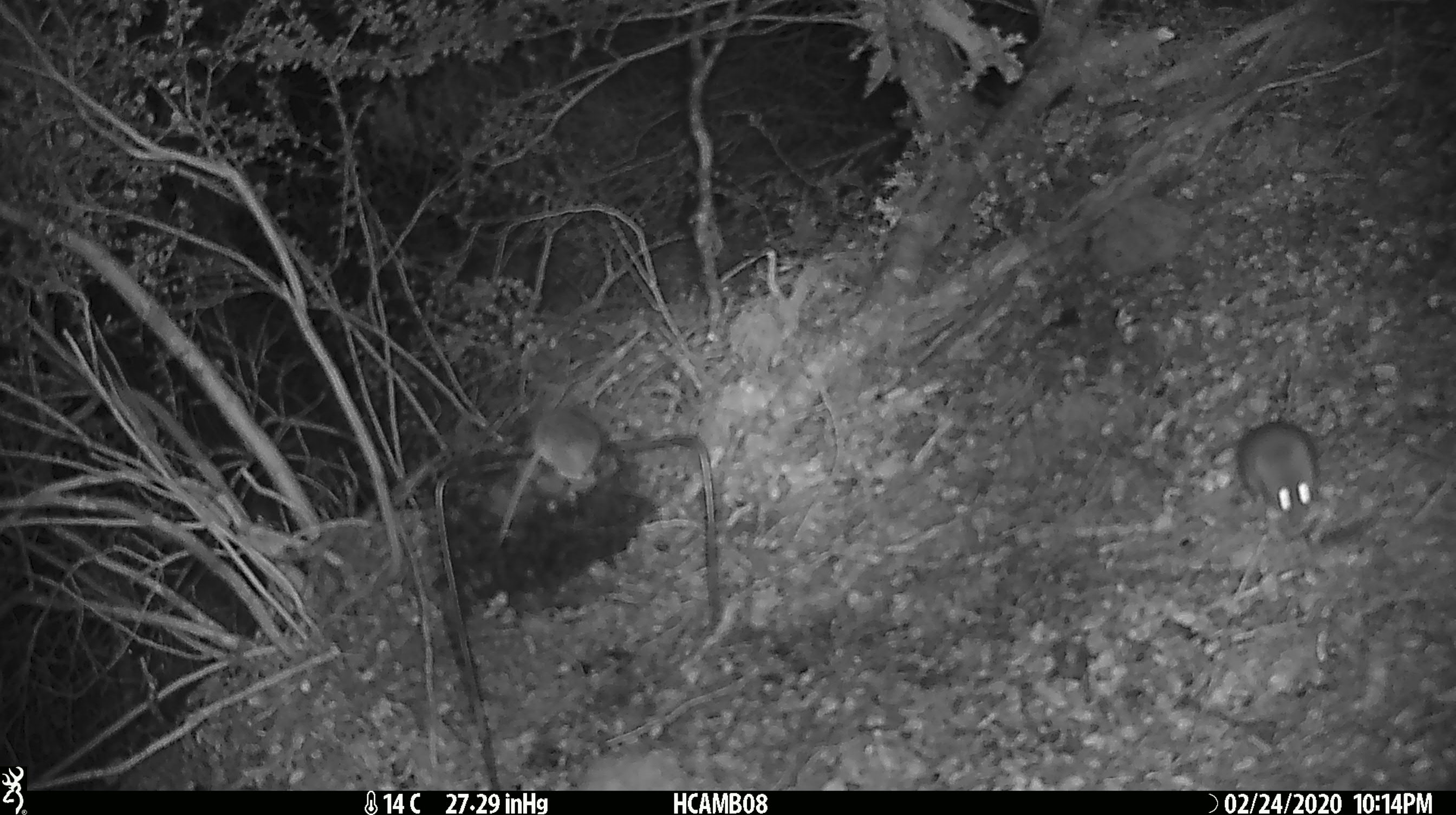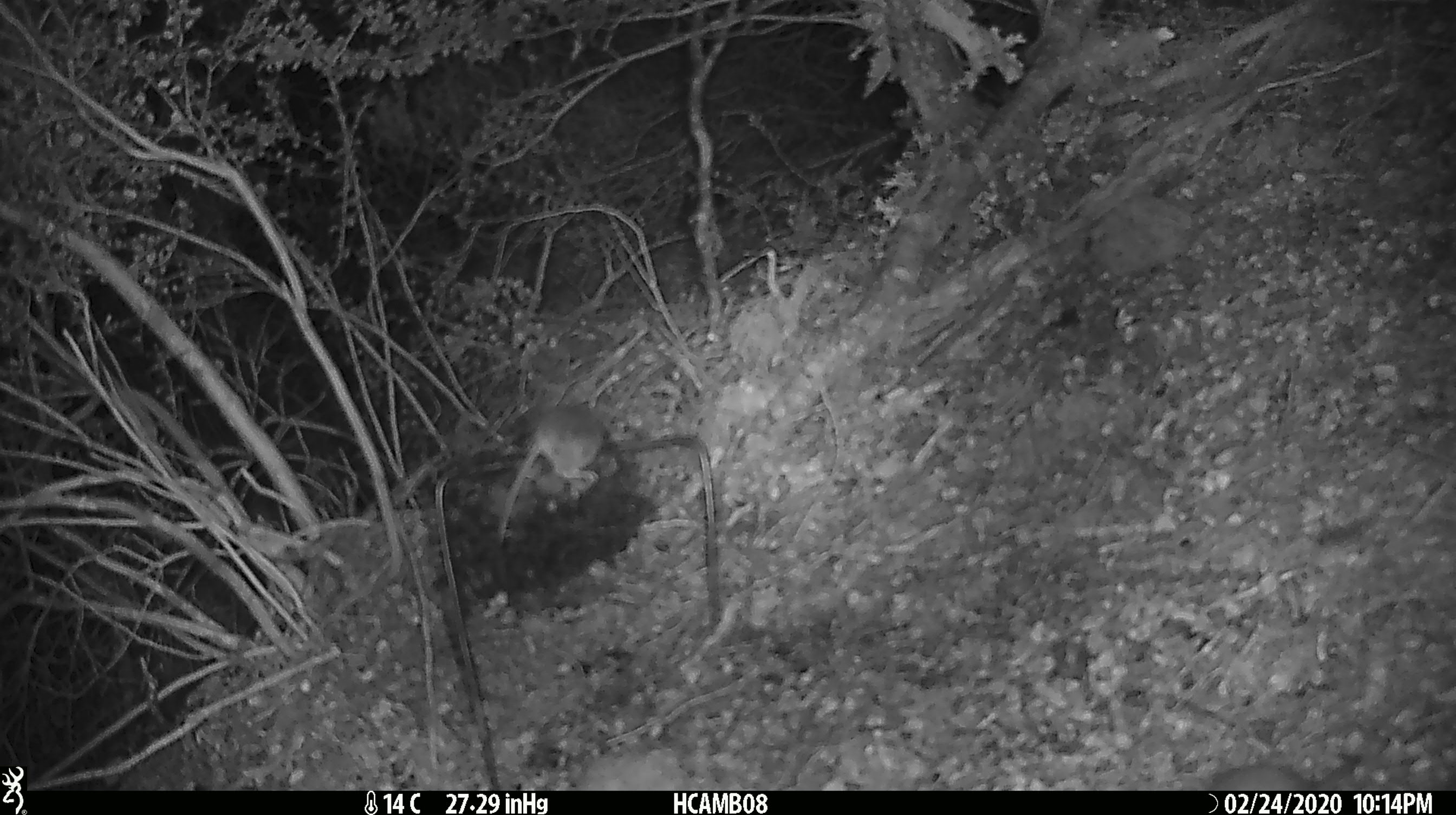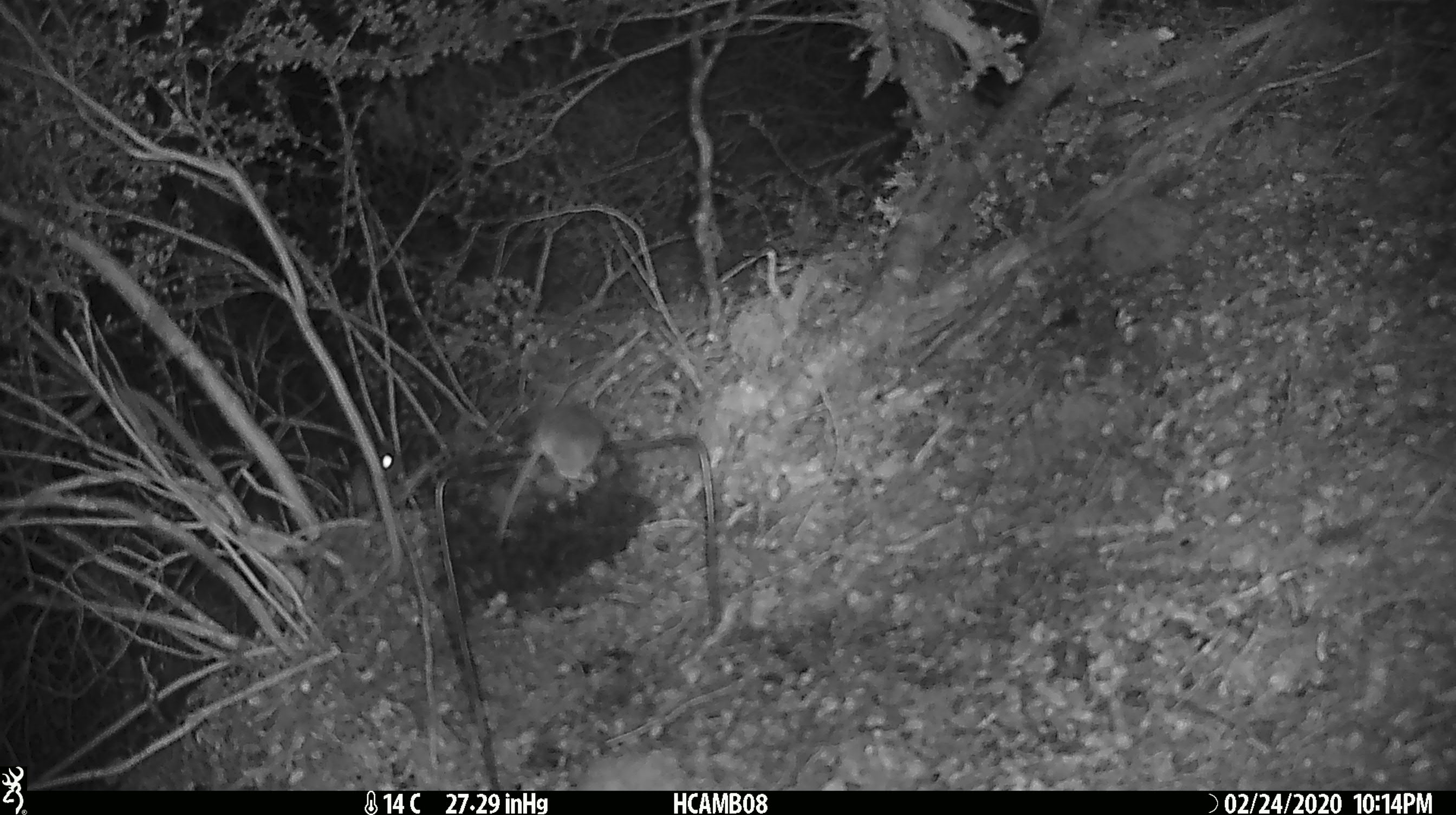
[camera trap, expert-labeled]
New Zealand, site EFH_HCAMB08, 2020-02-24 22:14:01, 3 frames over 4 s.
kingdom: Animalia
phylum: Chordata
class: Mammalia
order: Rodentia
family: Muridae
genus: Mus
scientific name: Mus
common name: mouse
Mouse (Mus).